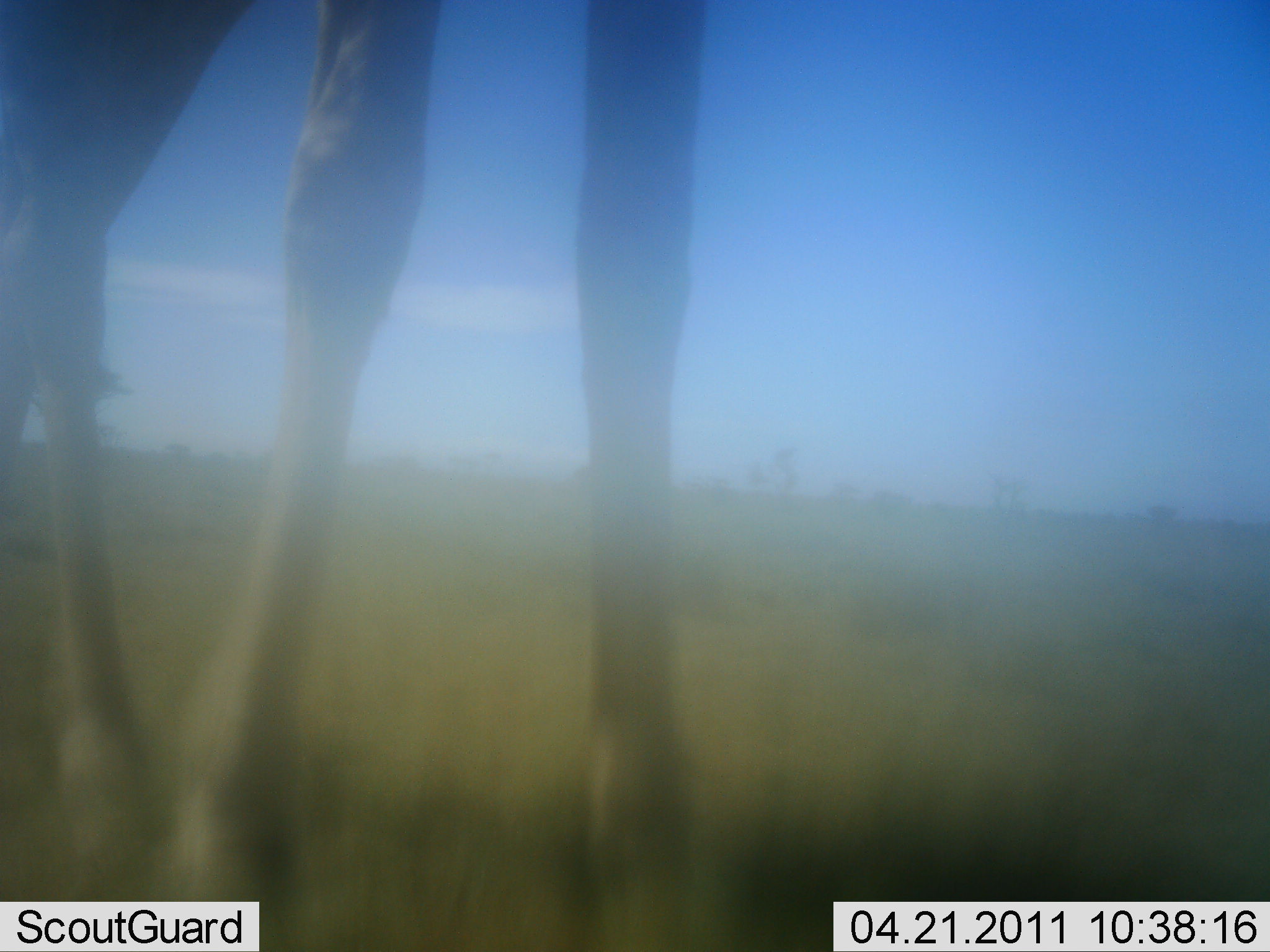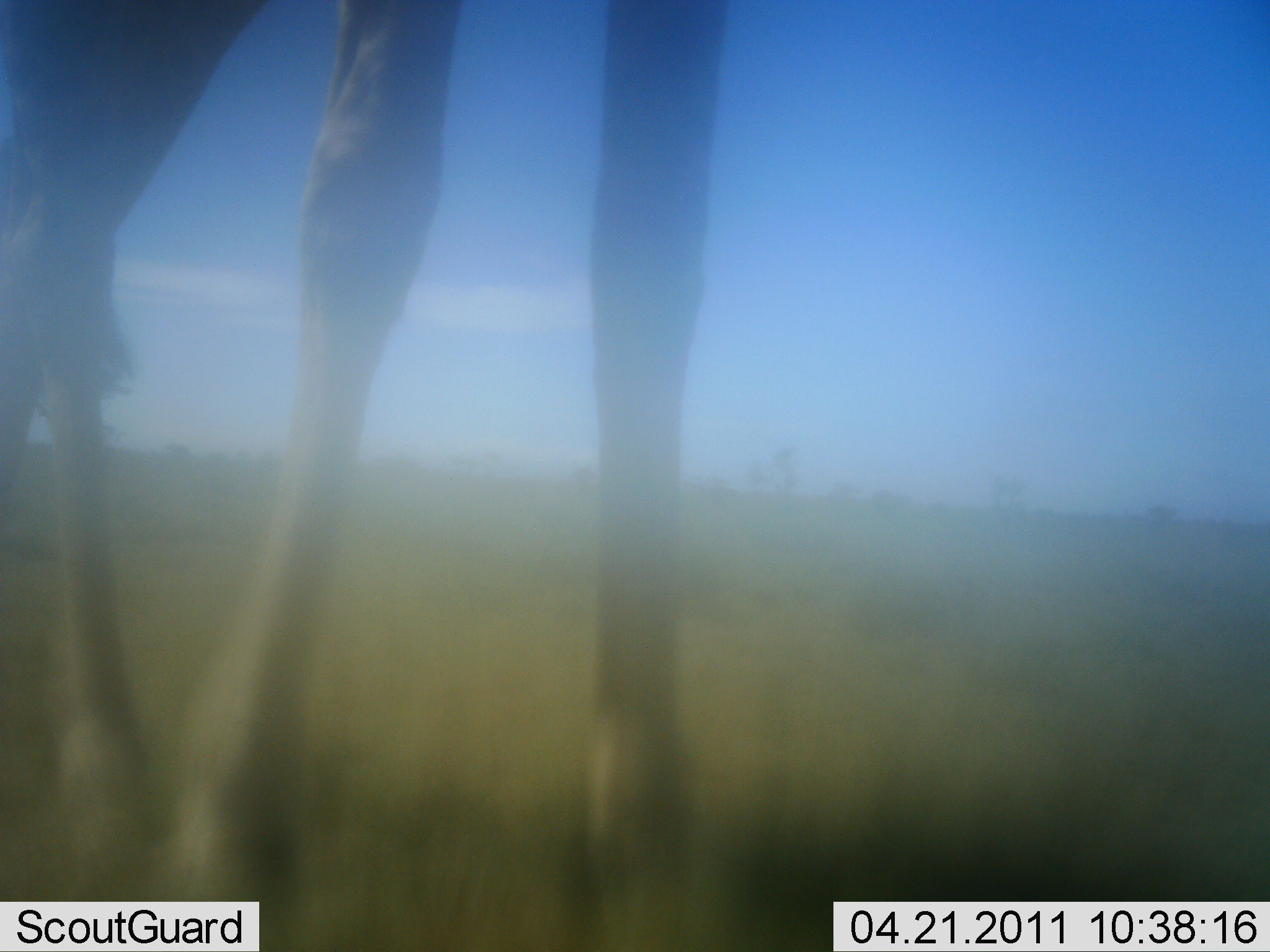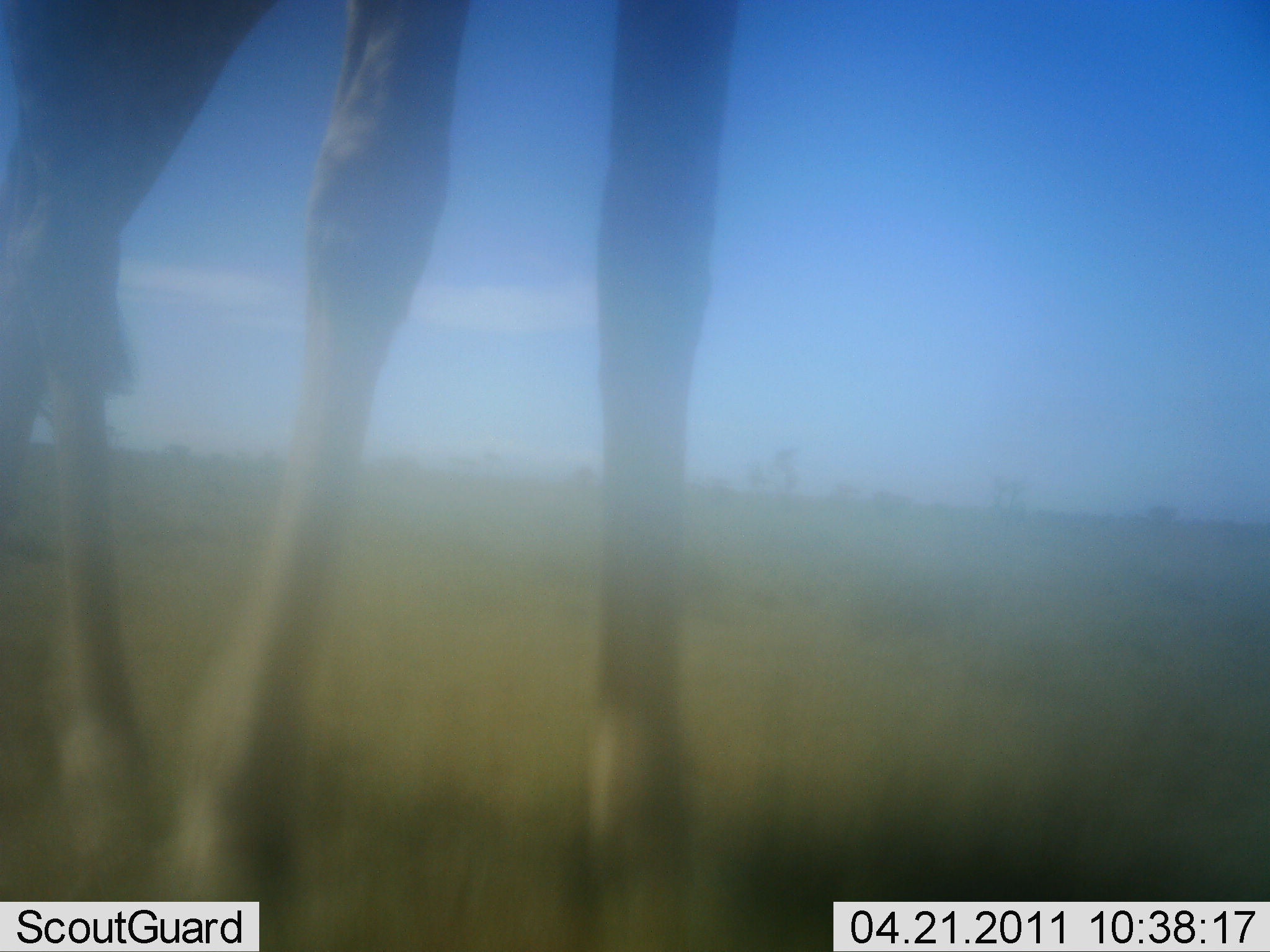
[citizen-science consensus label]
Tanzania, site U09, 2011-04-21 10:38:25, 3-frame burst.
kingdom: Animalia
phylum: Chordata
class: Mammalia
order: Artiodactyla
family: Giraffidae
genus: Giraffa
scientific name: Giraffa camelopardalis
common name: giraffe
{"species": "giraffe (Giraffa camelopardalis)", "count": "1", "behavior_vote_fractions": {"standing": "83%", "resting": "0%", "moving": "17%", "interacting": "0%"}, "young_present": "0%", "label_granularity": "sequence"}